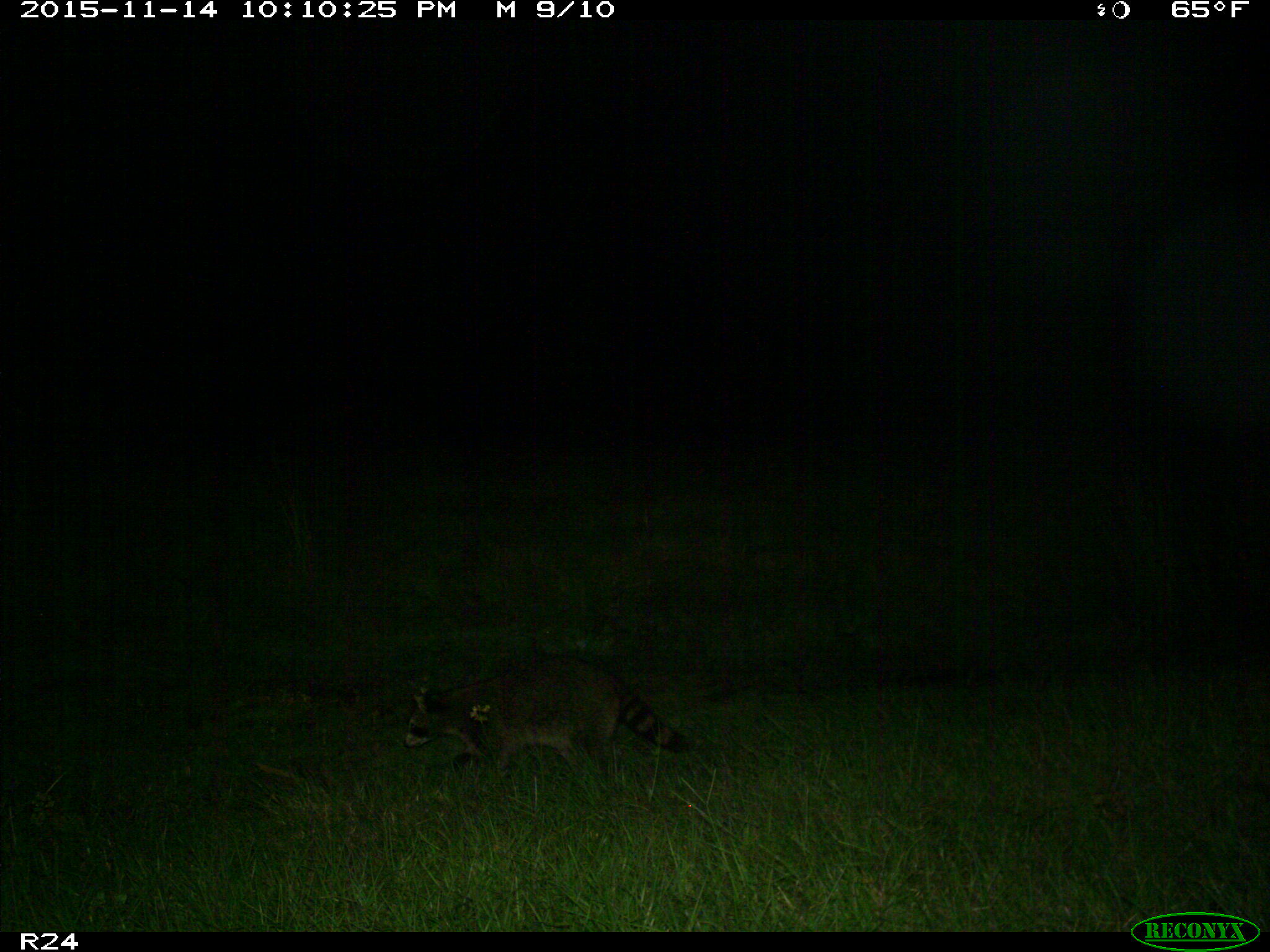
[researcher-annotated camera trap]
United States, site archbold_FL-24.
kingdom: Animalia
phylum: Chordata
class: Mammalia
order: Carnivora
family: Procyonidae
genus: Procyon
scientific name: Procyon lotor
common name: common raccoon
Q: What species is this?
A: Procyon lotor (common raccoon).